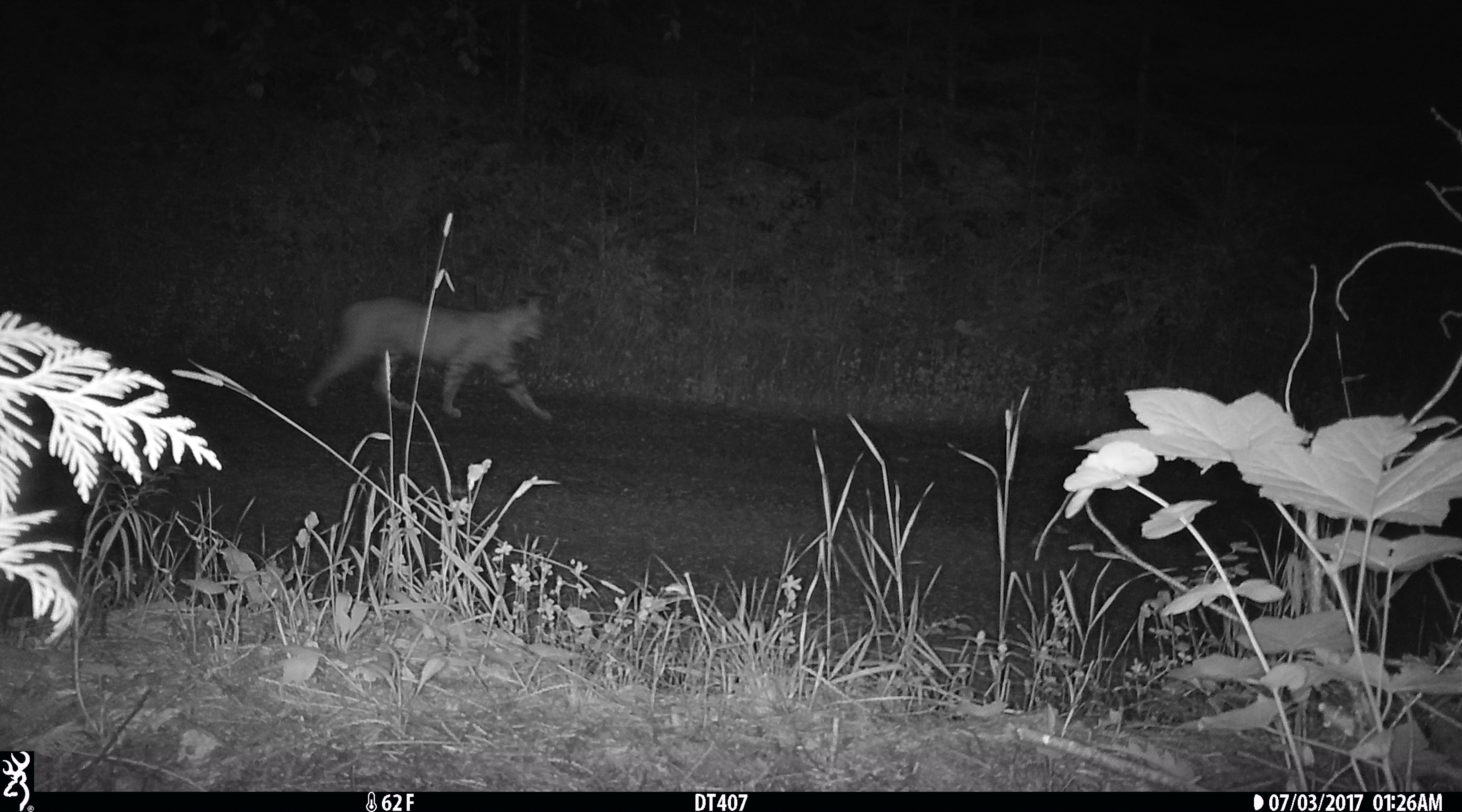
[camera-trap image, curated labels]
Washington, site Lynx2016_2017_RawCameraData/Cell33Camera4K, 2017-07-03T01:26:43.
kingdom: Animalia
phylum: Chordata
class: Mammalia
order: Carnivora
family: Felidae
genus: Lynx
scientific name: Lynx rufus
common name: bobcat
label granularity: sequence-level